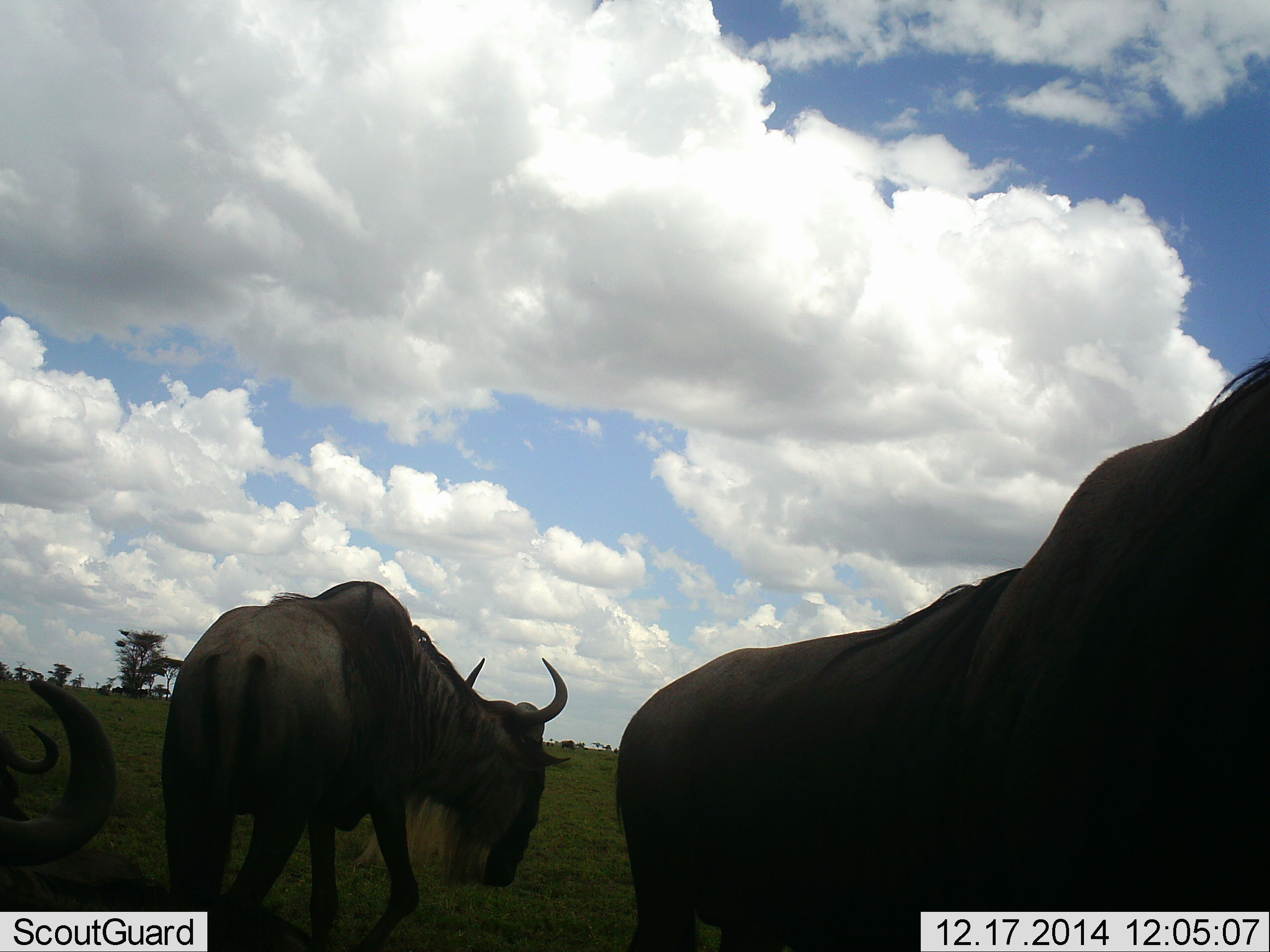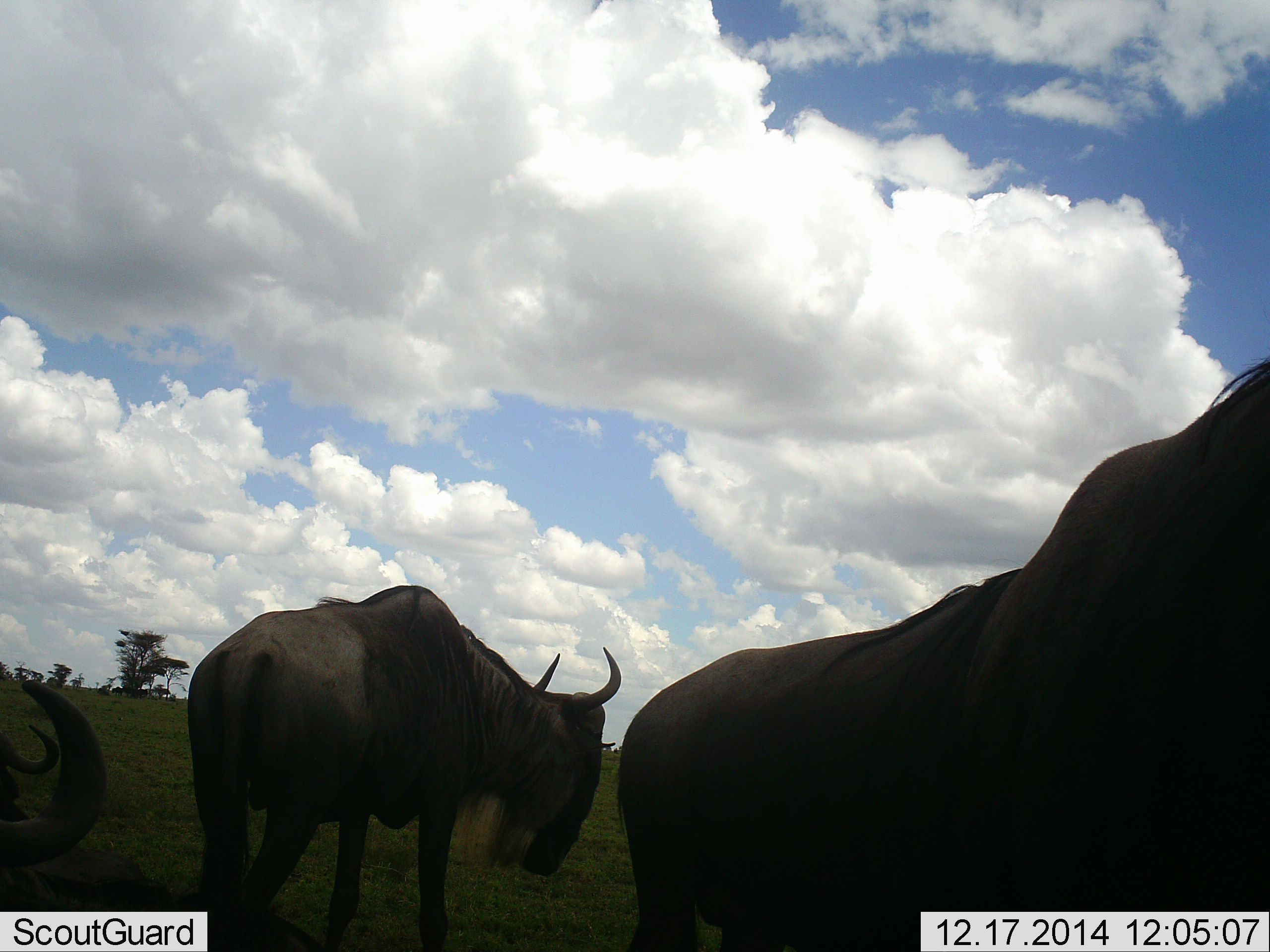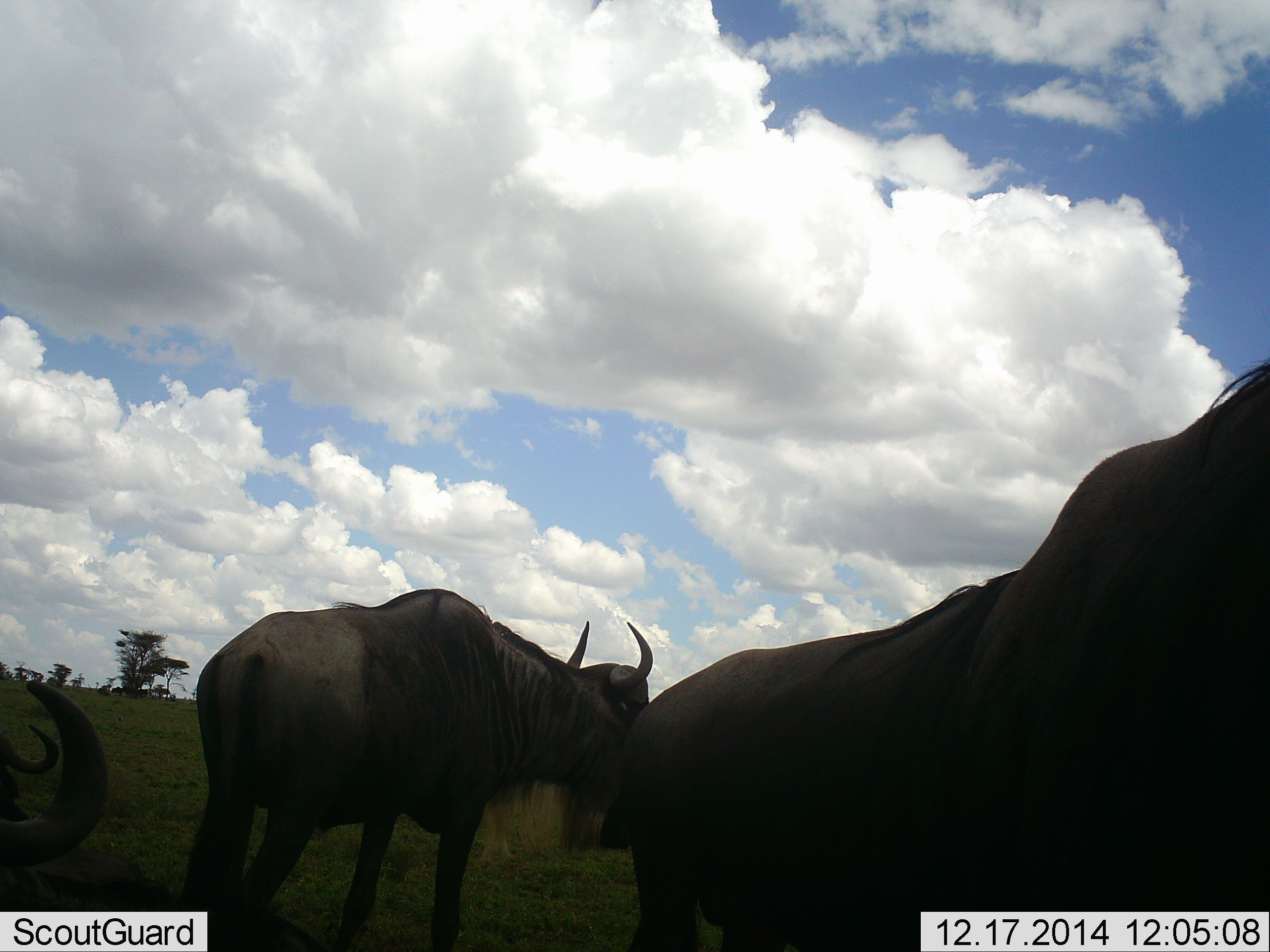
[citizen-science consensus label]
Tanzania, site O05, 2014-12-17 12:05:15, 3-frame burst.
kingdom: Animalia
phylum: Chordata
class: Mammalia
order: Artiodactyla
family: Bovidae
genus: Connochaetes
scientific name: Connochaetes taurinus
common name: blue wildebeest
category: wildebeest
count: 4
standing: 90%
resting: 30%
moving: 20%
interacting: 0%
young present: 0%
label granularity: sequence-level